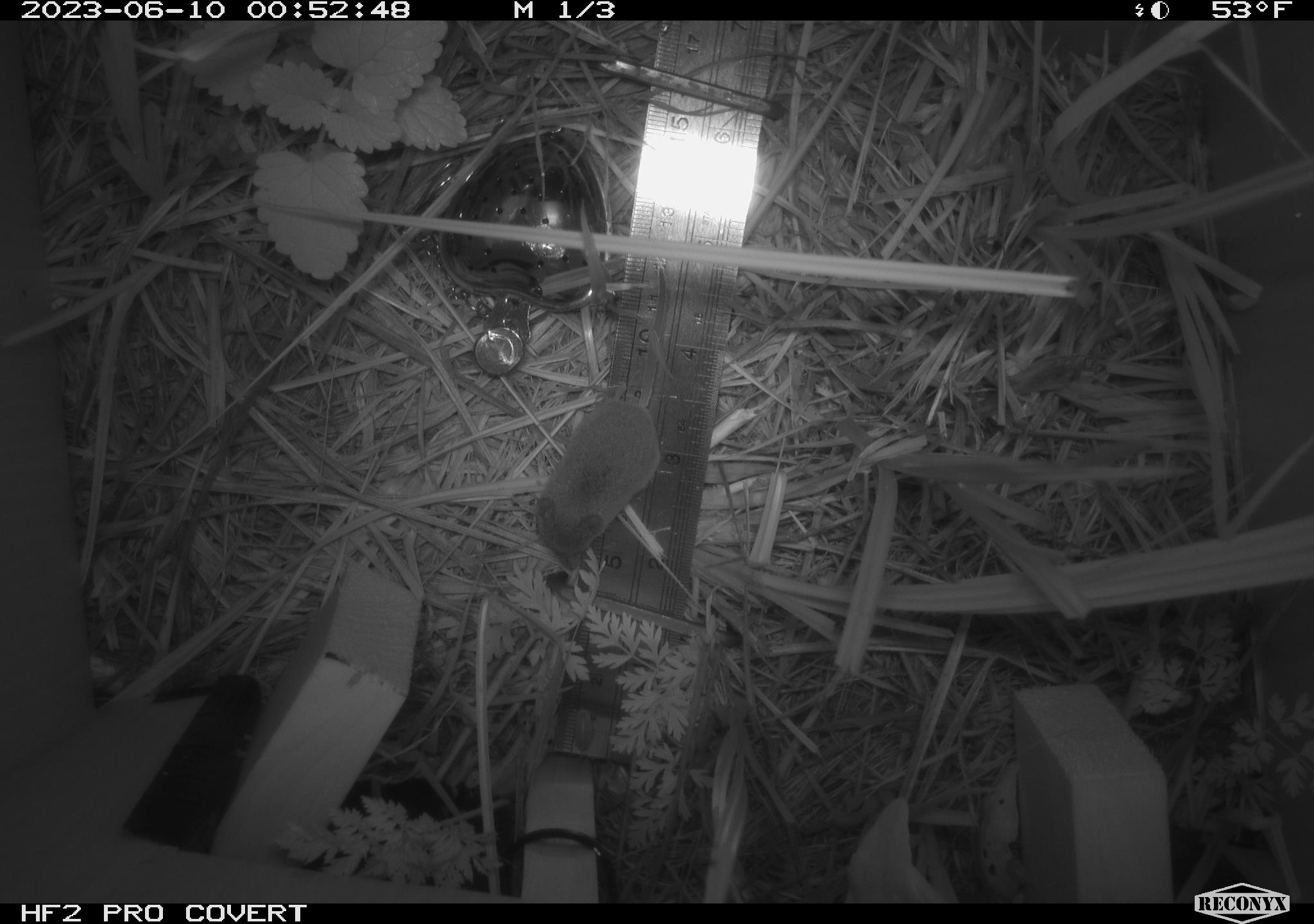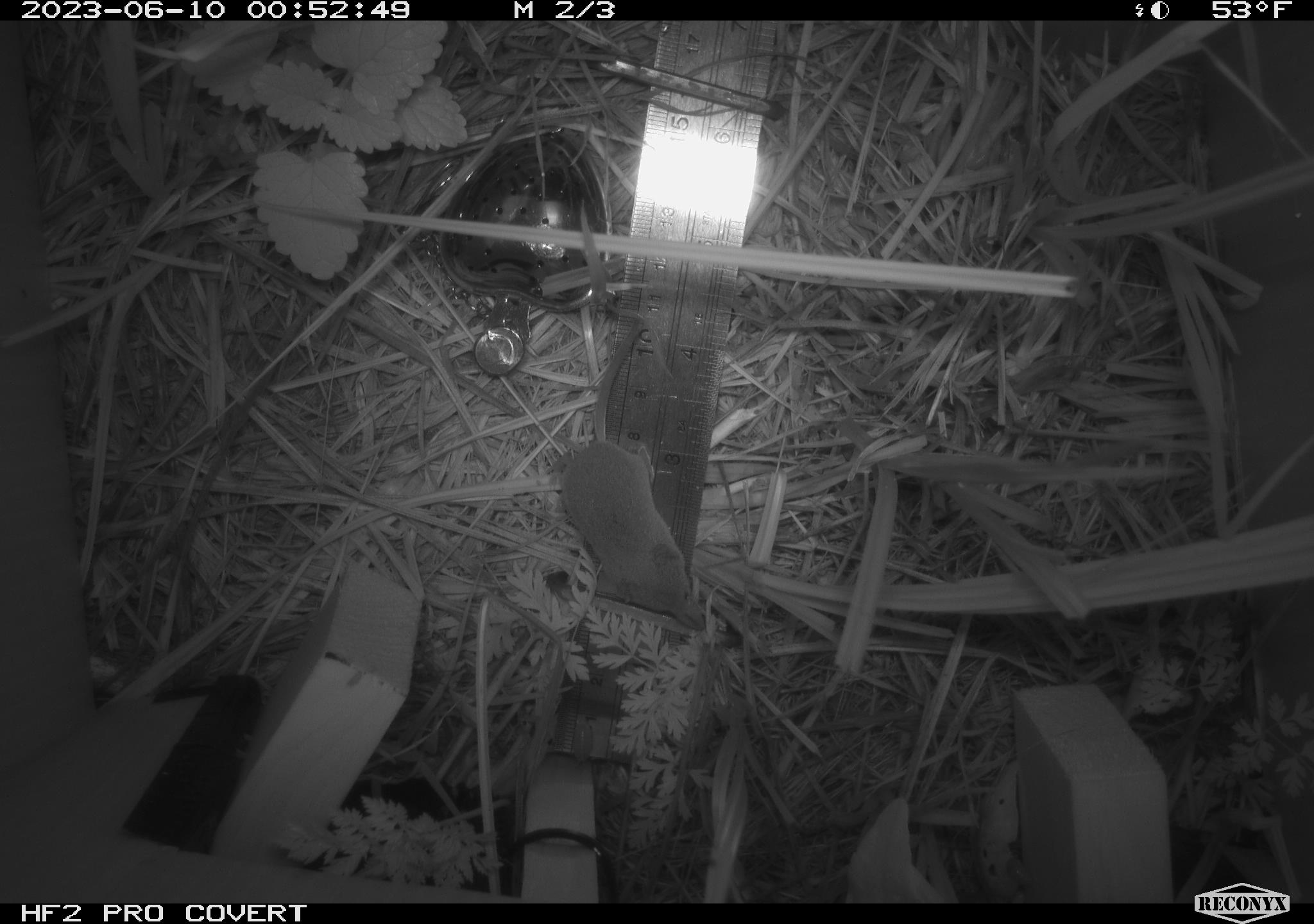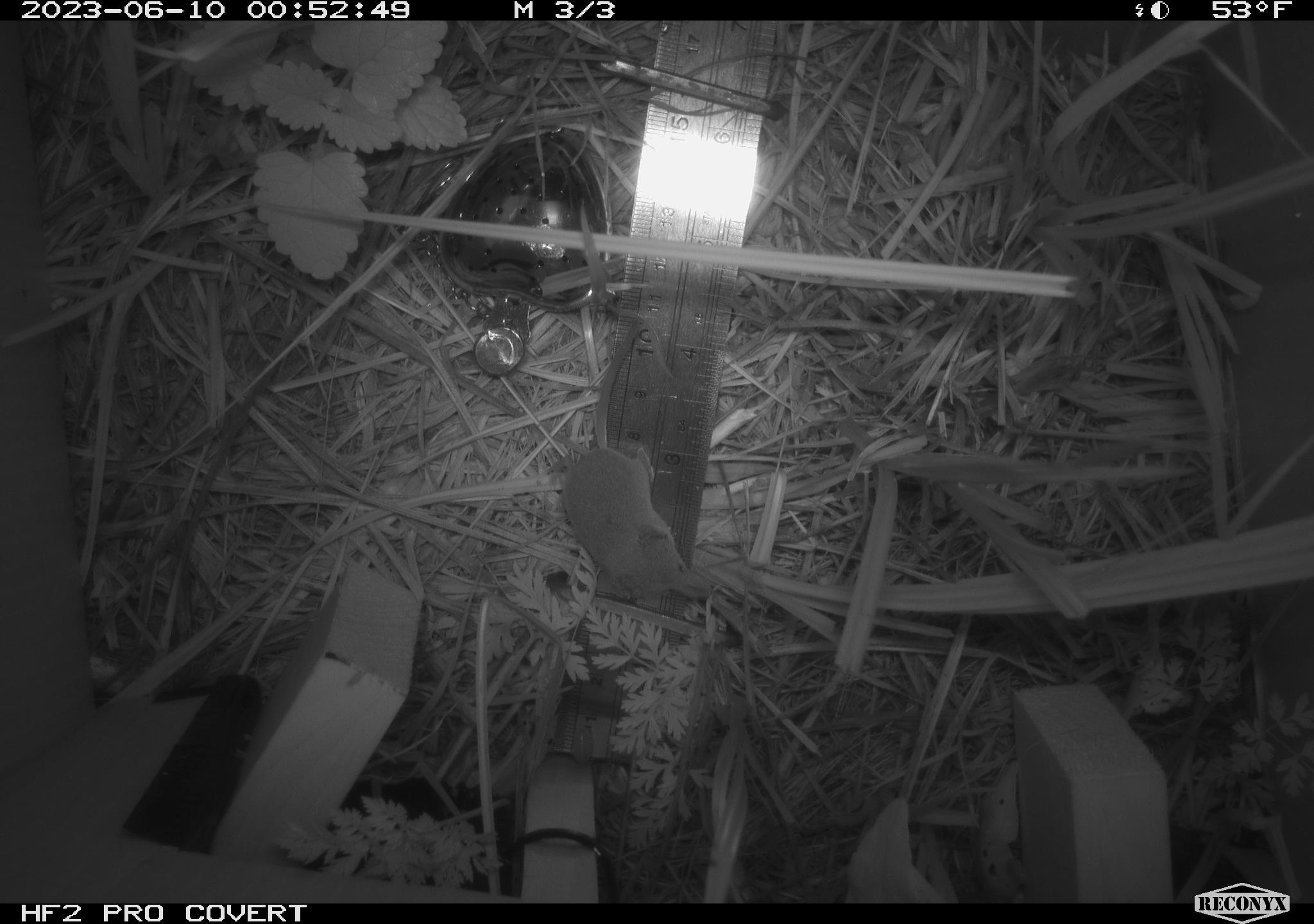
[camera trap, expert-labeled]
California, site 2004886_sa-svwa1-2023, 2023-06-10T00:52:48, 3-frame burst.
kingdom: Animalia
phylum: Chordata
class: Mammalia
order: Eulipotyphla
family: Soricidae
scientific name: Soricidae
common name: shrews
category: soricidae family